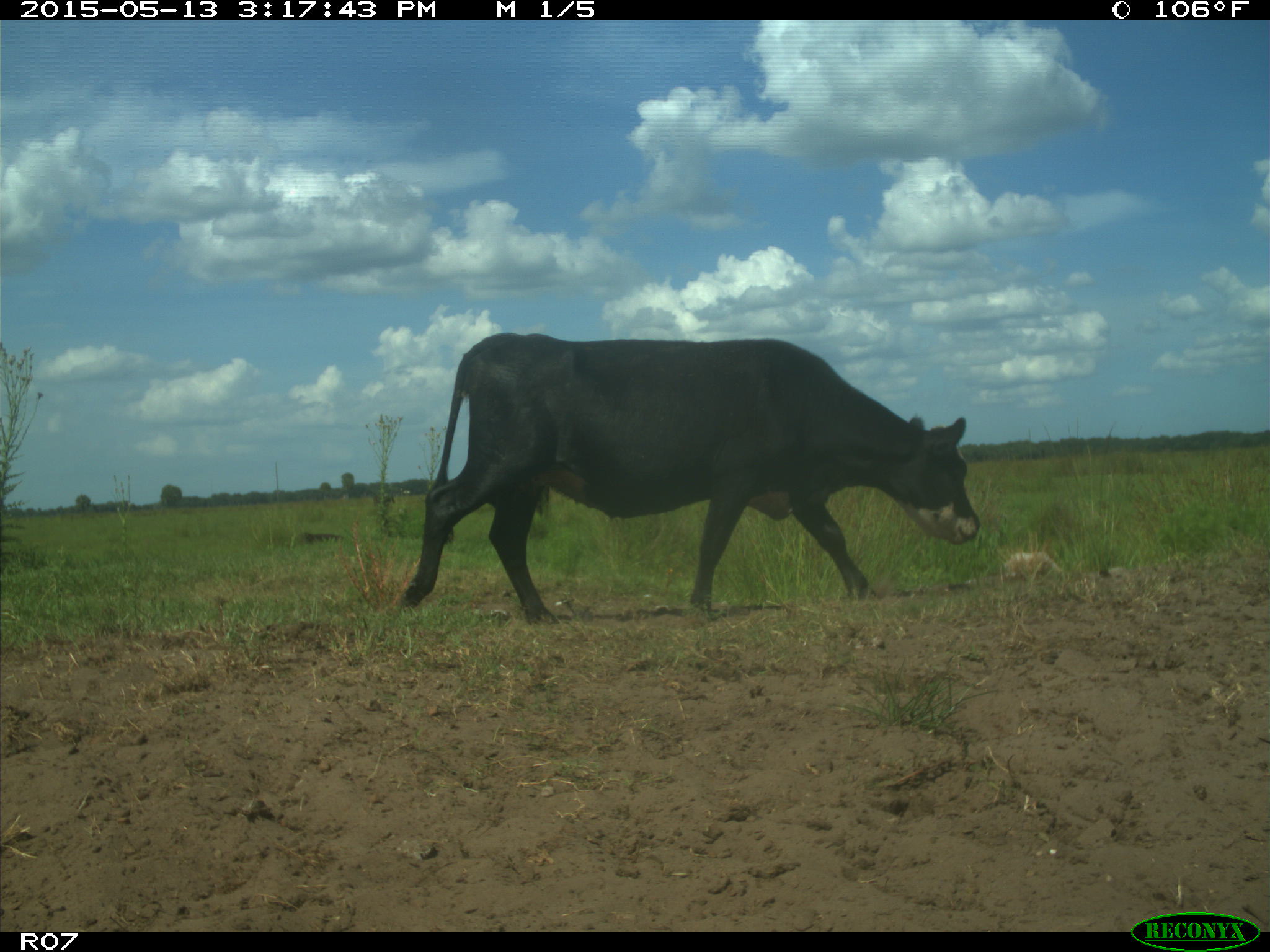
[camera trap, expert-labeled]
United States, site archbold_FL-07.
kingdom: Animalia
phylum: Chordata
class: Mammalia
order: Artiodactyla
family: Bovidae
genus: Bos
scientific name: Bos taurus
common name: domestic cow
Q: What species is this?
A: Bos taurus (domestic cow).